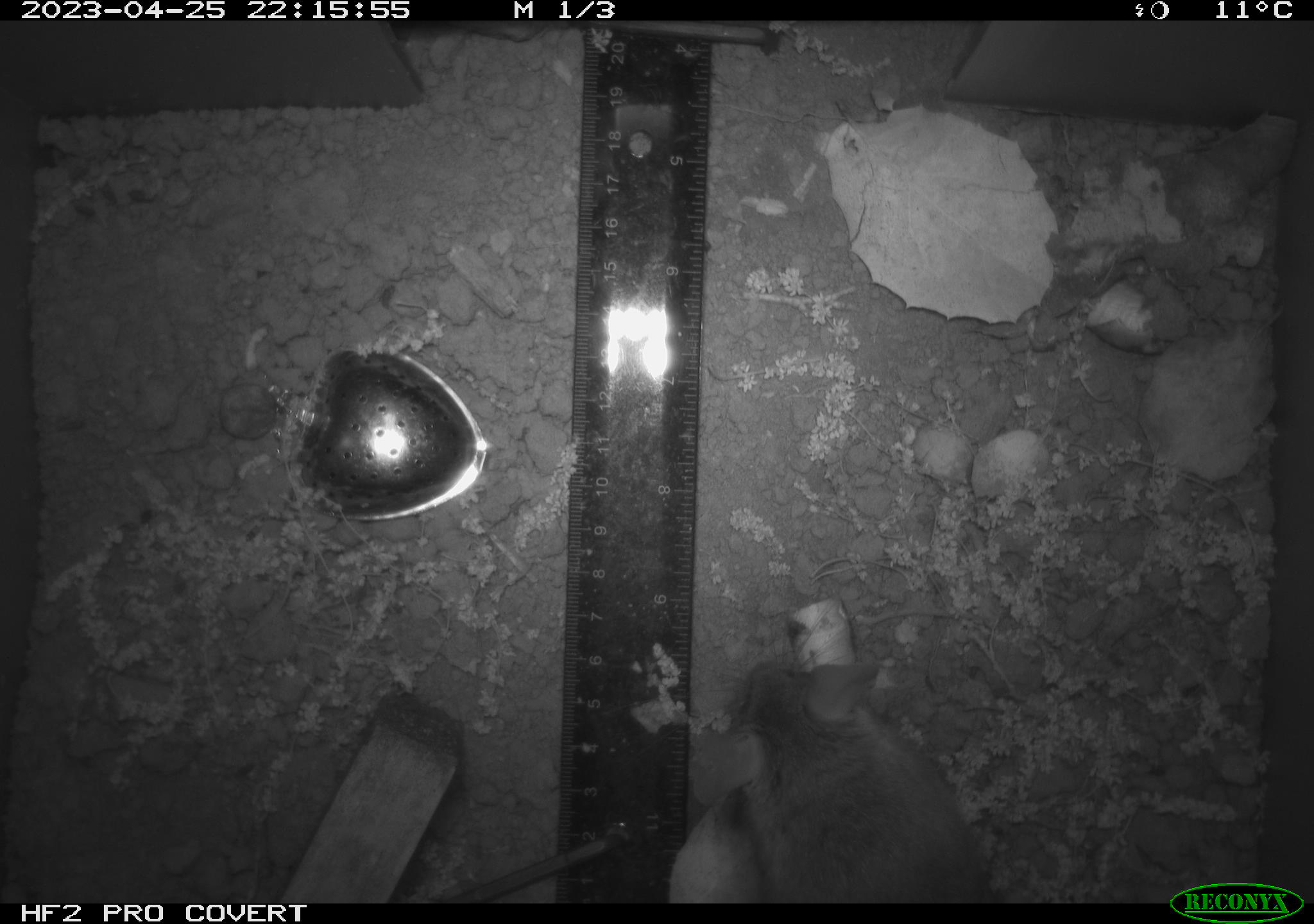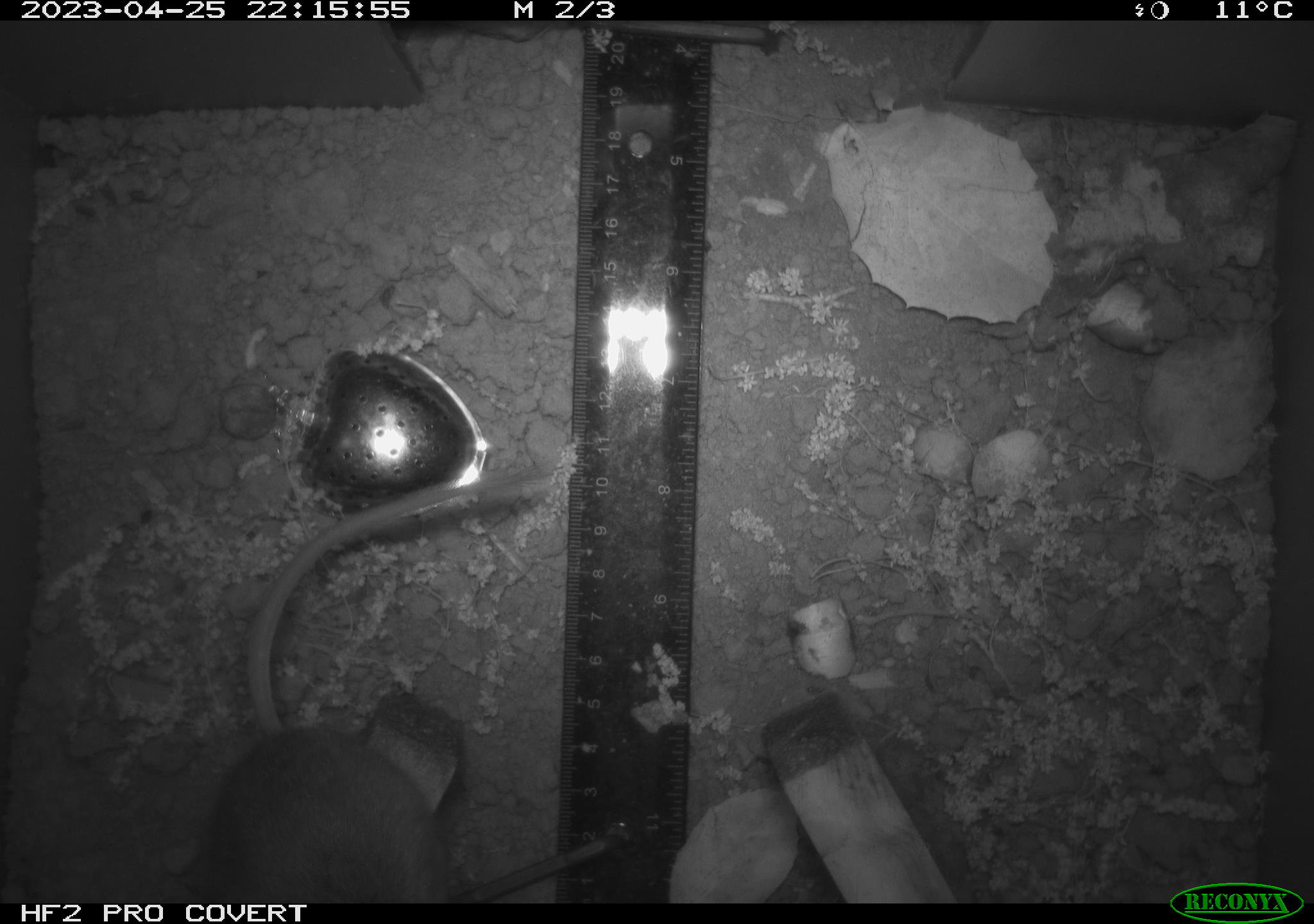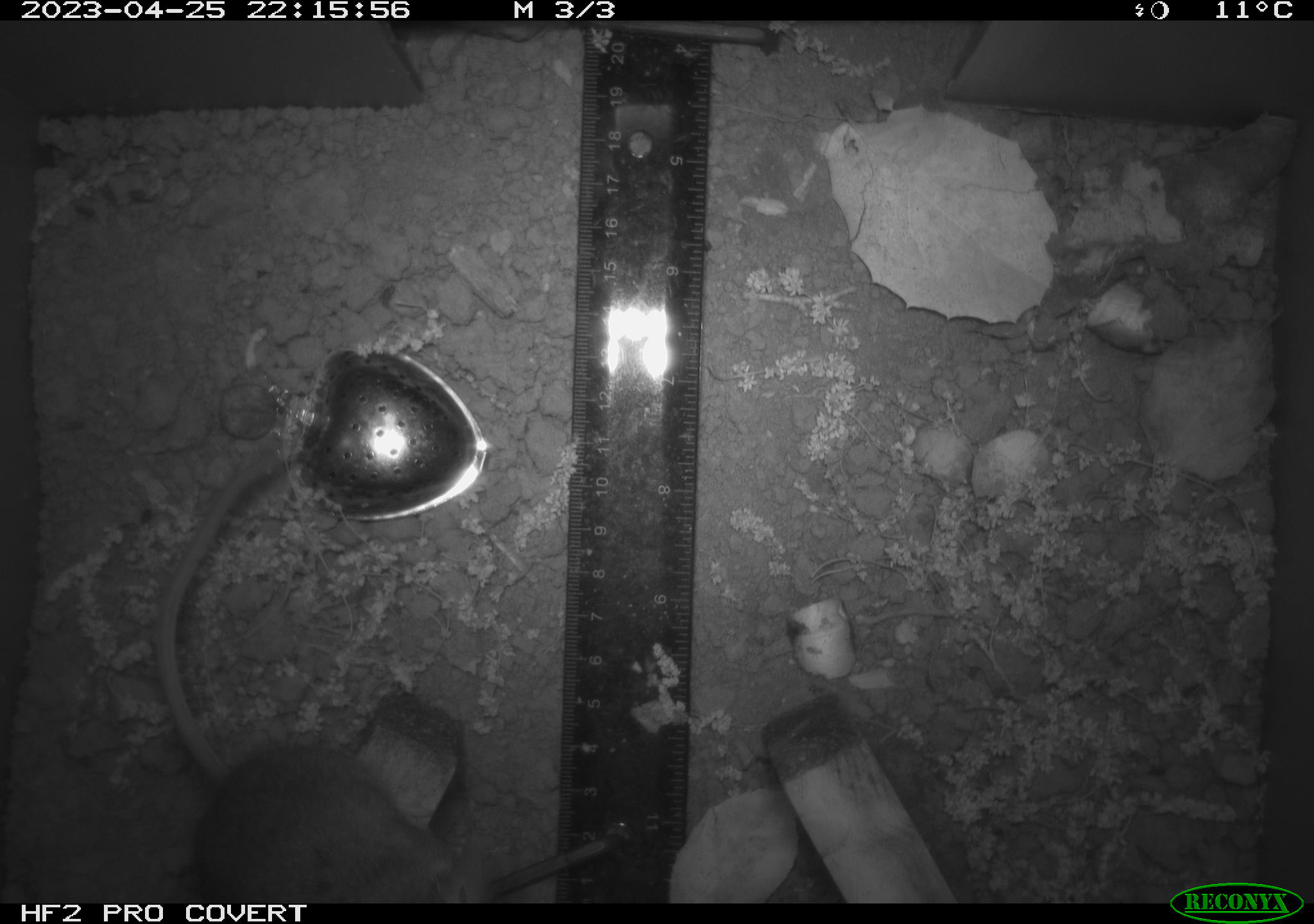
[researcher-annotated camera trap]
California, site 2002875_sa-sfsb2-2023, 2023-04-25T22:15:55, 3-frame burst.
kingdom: Animalia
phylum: Chordata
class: Mammalia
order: Rodentia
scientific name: Rodentia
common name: mouse species